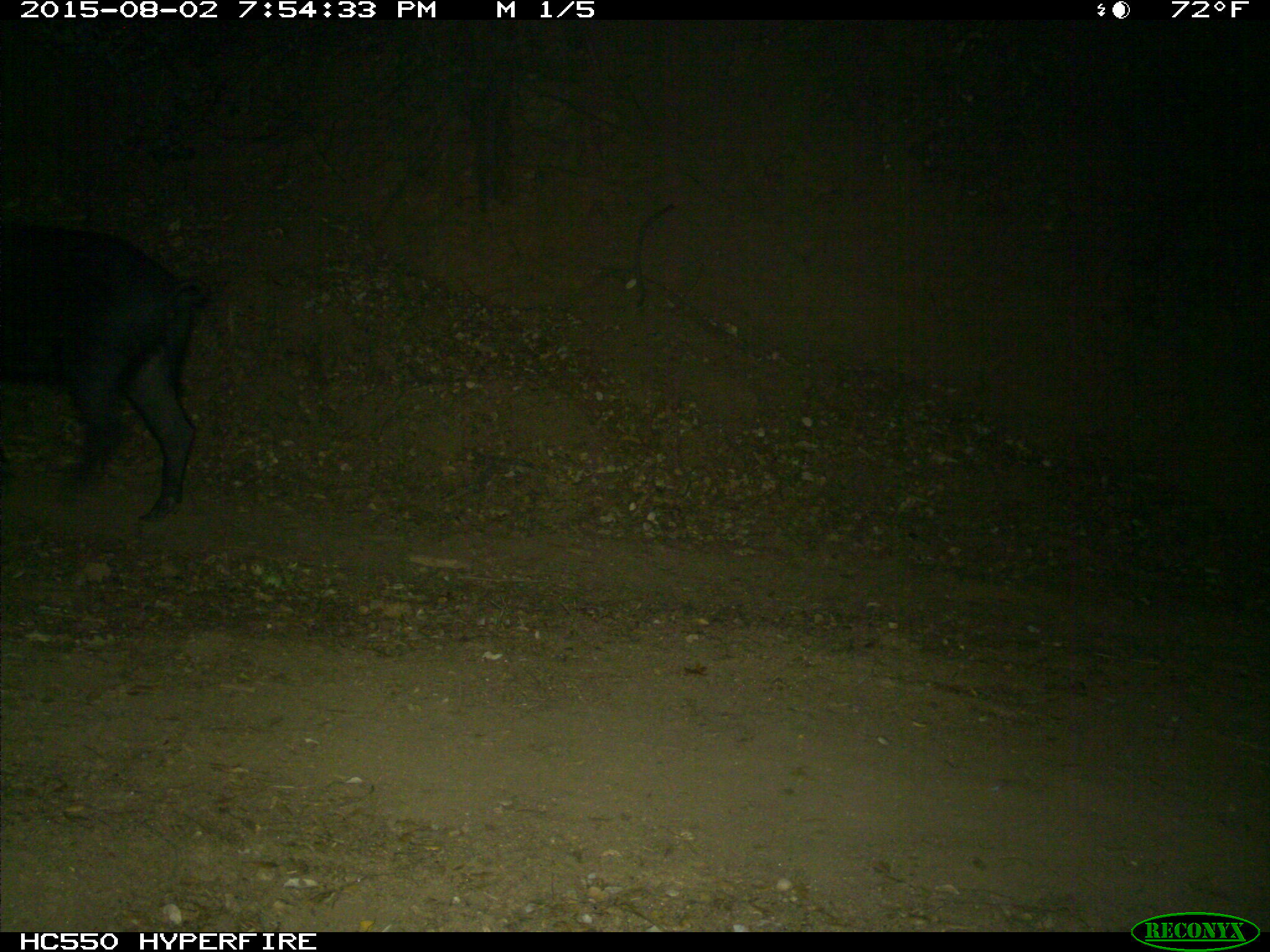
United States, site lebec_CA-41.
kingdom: Animalia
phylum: Chordata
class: Mammalia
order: Artiodactyla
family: Suidae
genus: Sus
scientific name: Sus scrofa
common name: wild boar